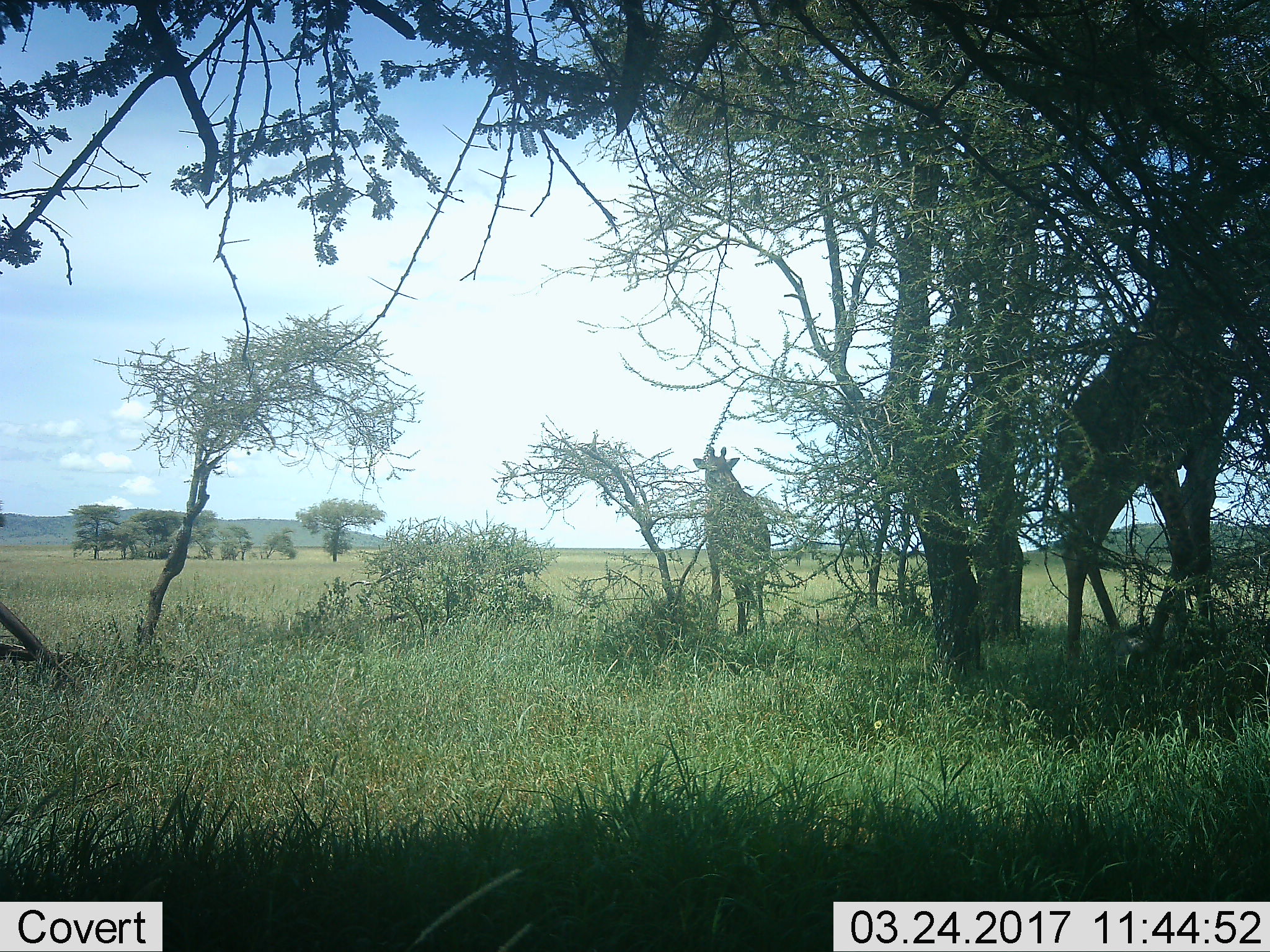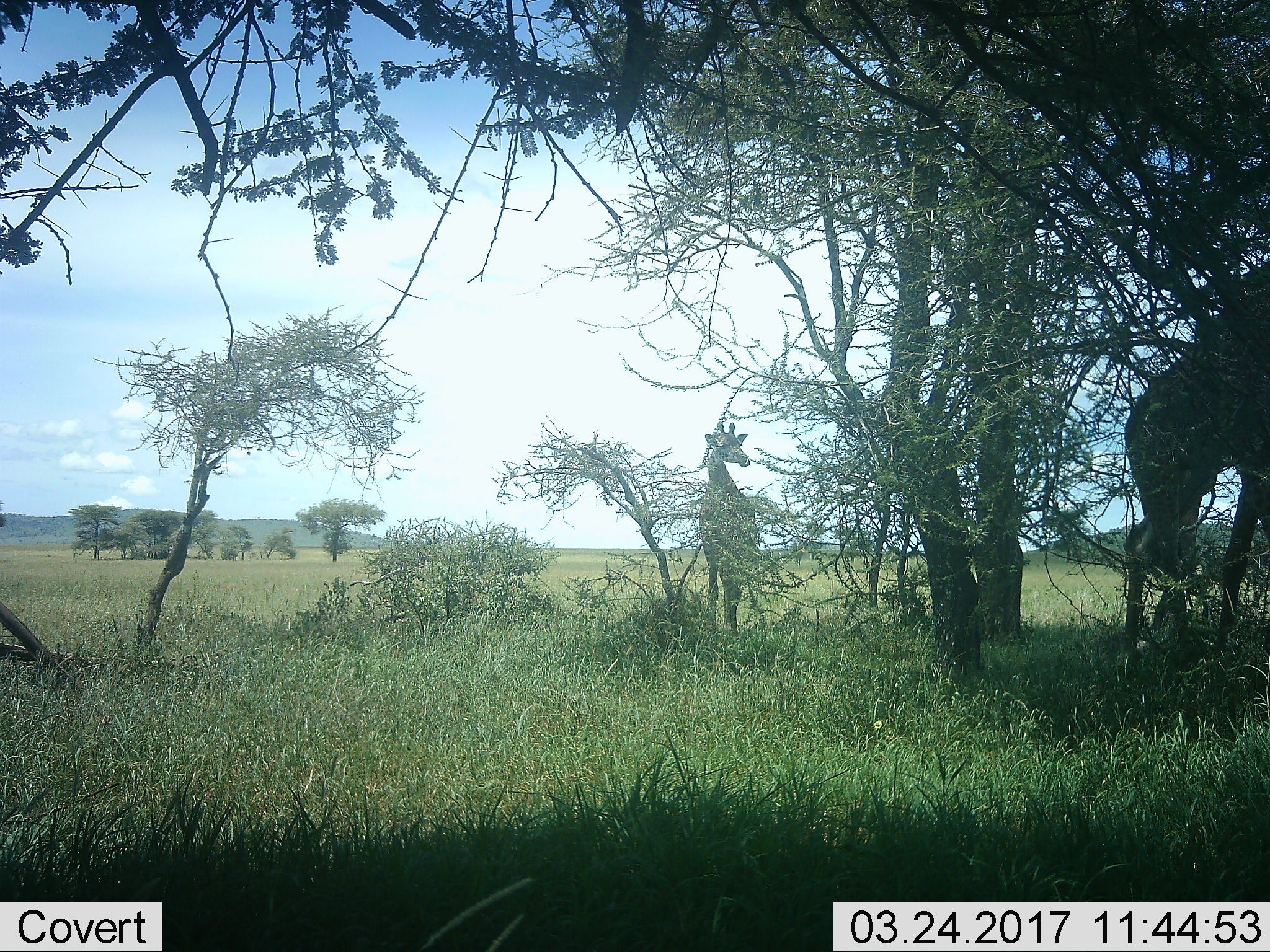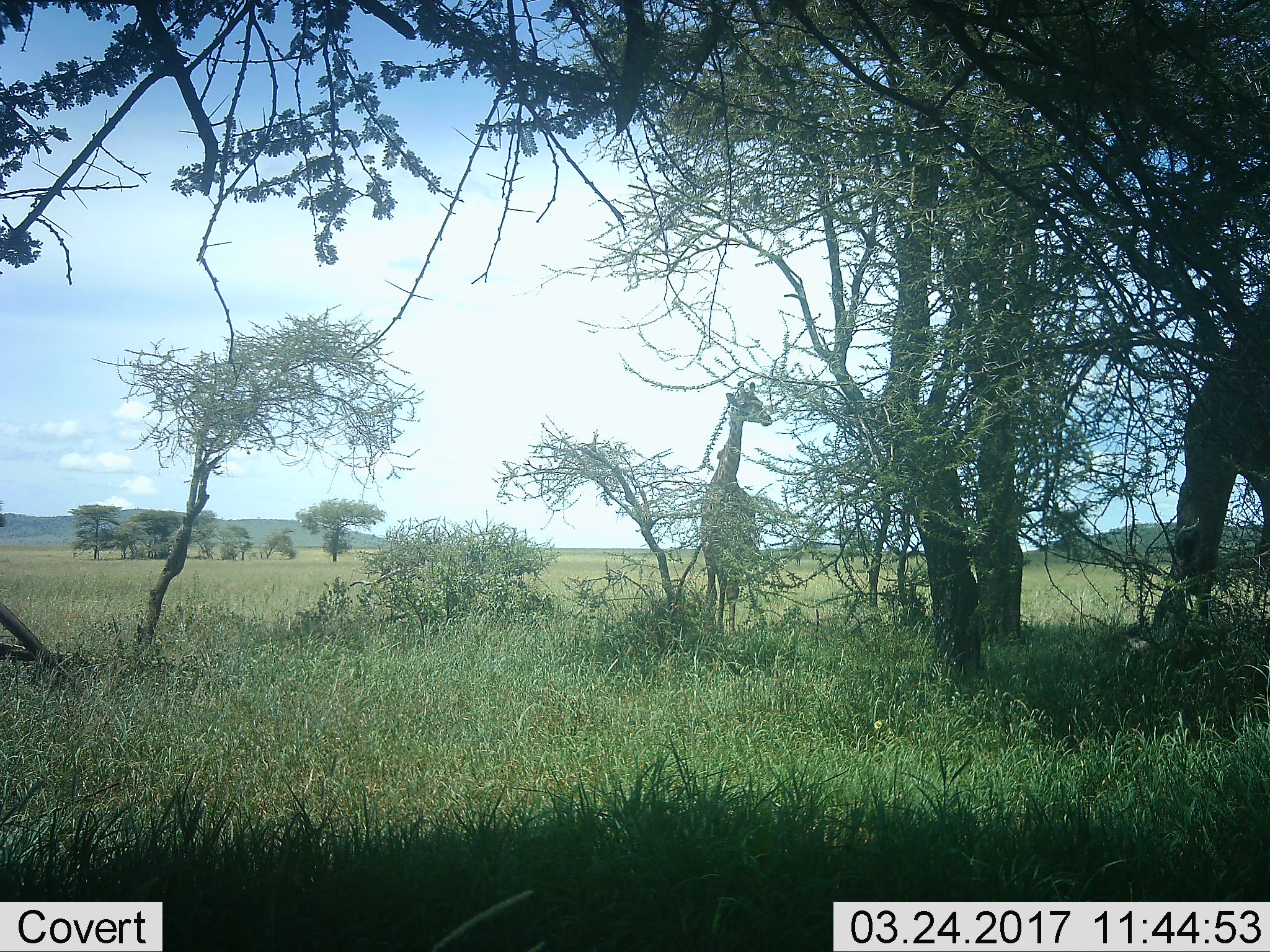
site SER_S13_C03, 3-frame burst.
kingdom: Animalia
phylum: Chordata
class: Mammalia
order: Artiodactyla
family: Giraffidae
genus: Giraffa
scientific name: Giraffa camelopardalis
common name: giraffe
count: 2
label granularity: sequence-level